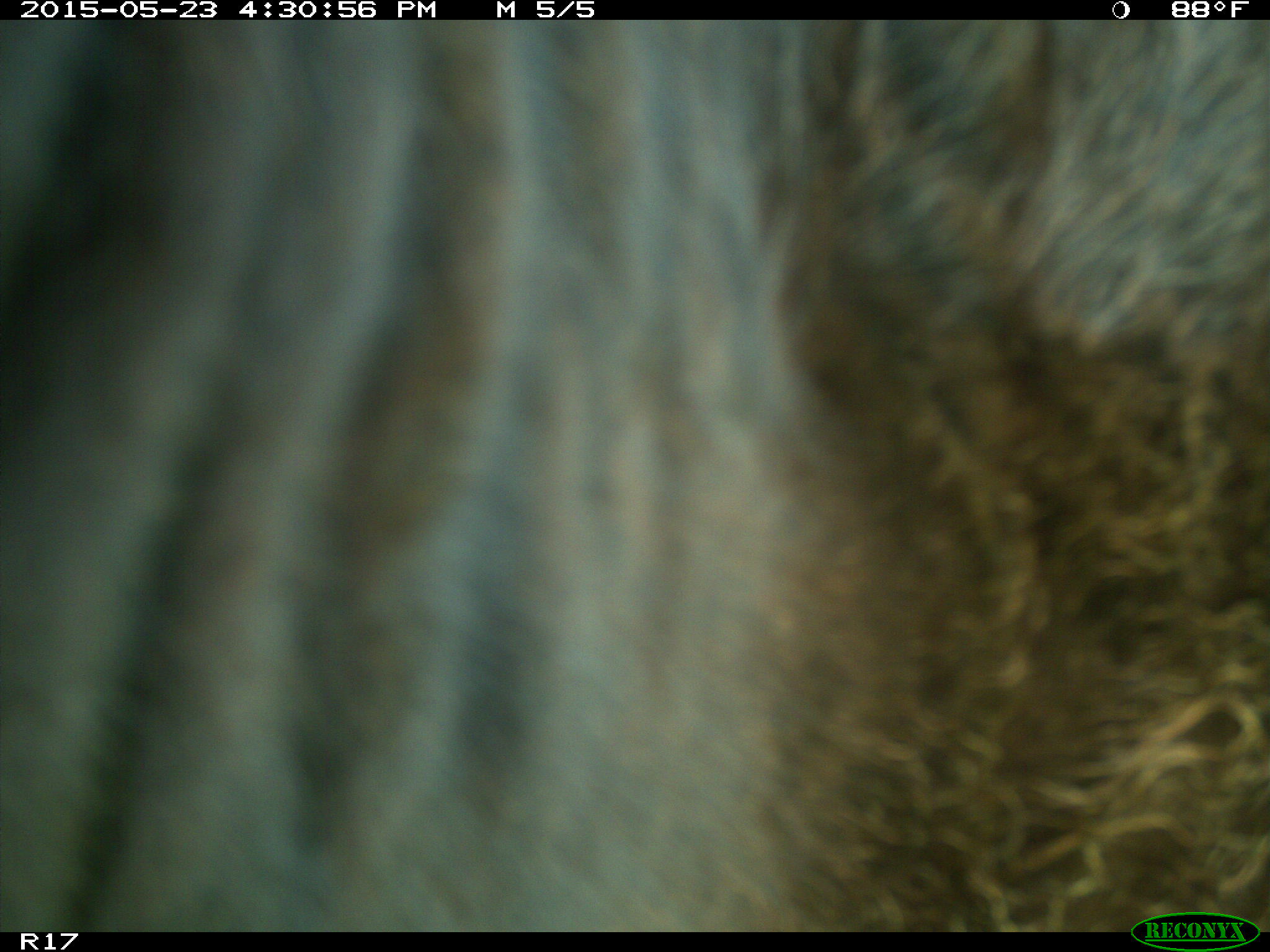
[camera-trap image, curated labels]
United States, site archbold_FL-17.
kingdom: Animalia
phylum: Chordata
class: Mammalia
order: Artiodactyla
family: Bovidae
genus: Bos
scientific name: Bos taurus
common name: domestic cow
Bos taurus (domestic cow).